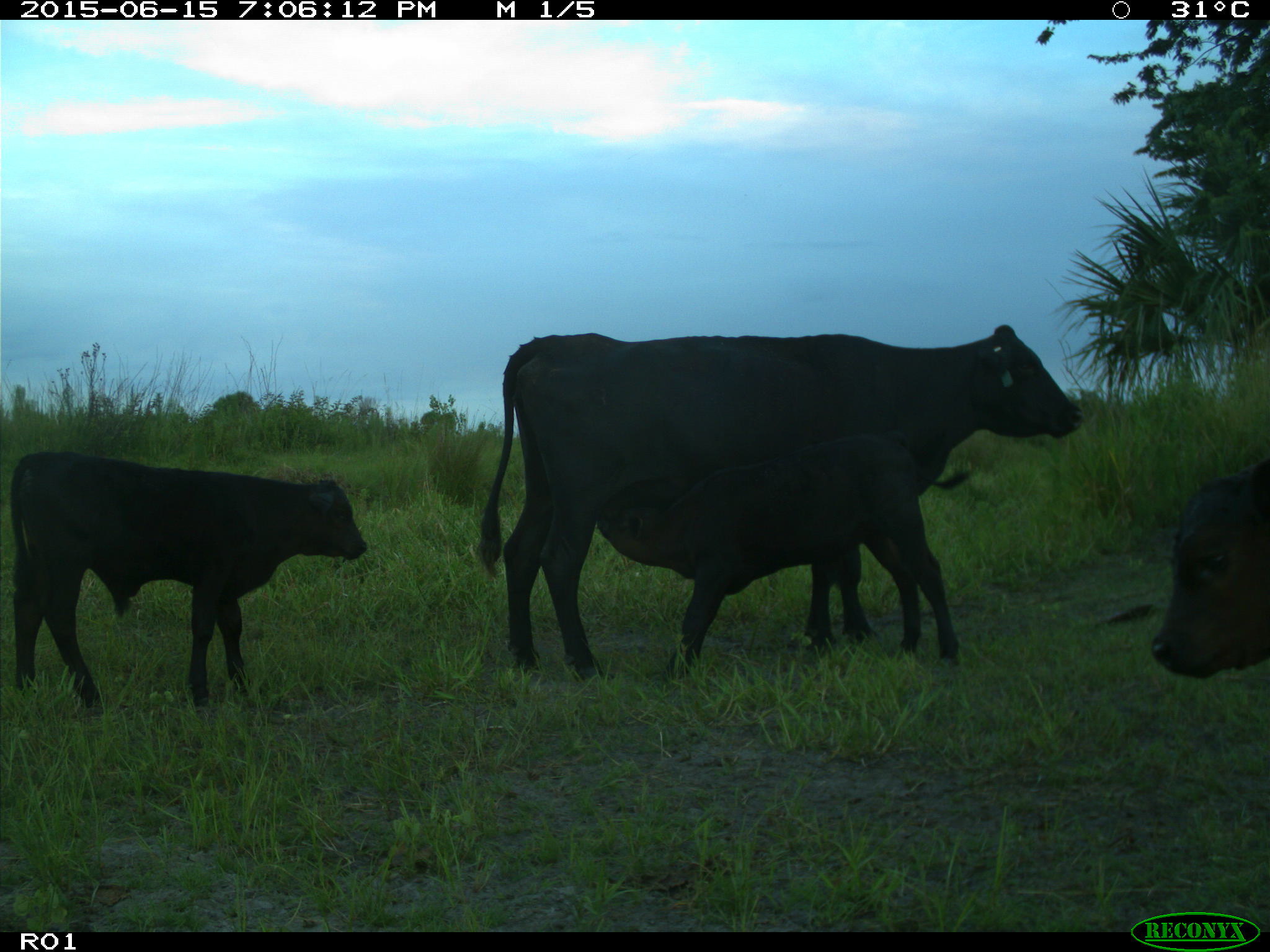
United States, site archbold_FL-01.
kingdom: Animalia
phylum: Chordata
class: Mammalia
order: Artiodactyla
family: Bovidae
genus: Bos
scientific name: Bos taurus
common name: domestic cow